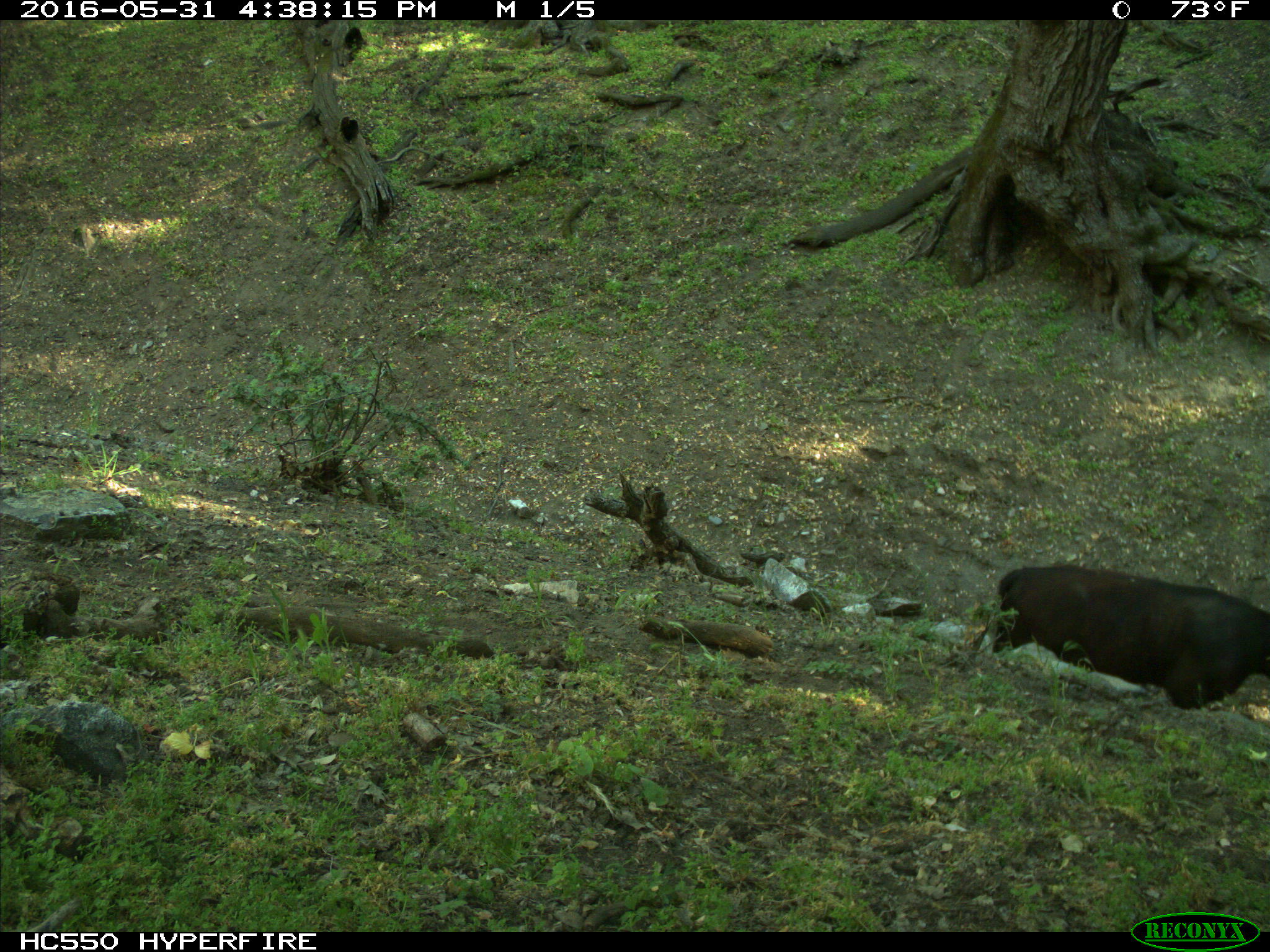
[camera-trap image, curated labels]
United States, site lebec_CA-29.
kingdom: Animalia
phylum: Chordata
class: Mammalia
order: Artiodactyla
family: Bovidae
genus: Bos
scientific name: Bos taurus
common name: domestic cow